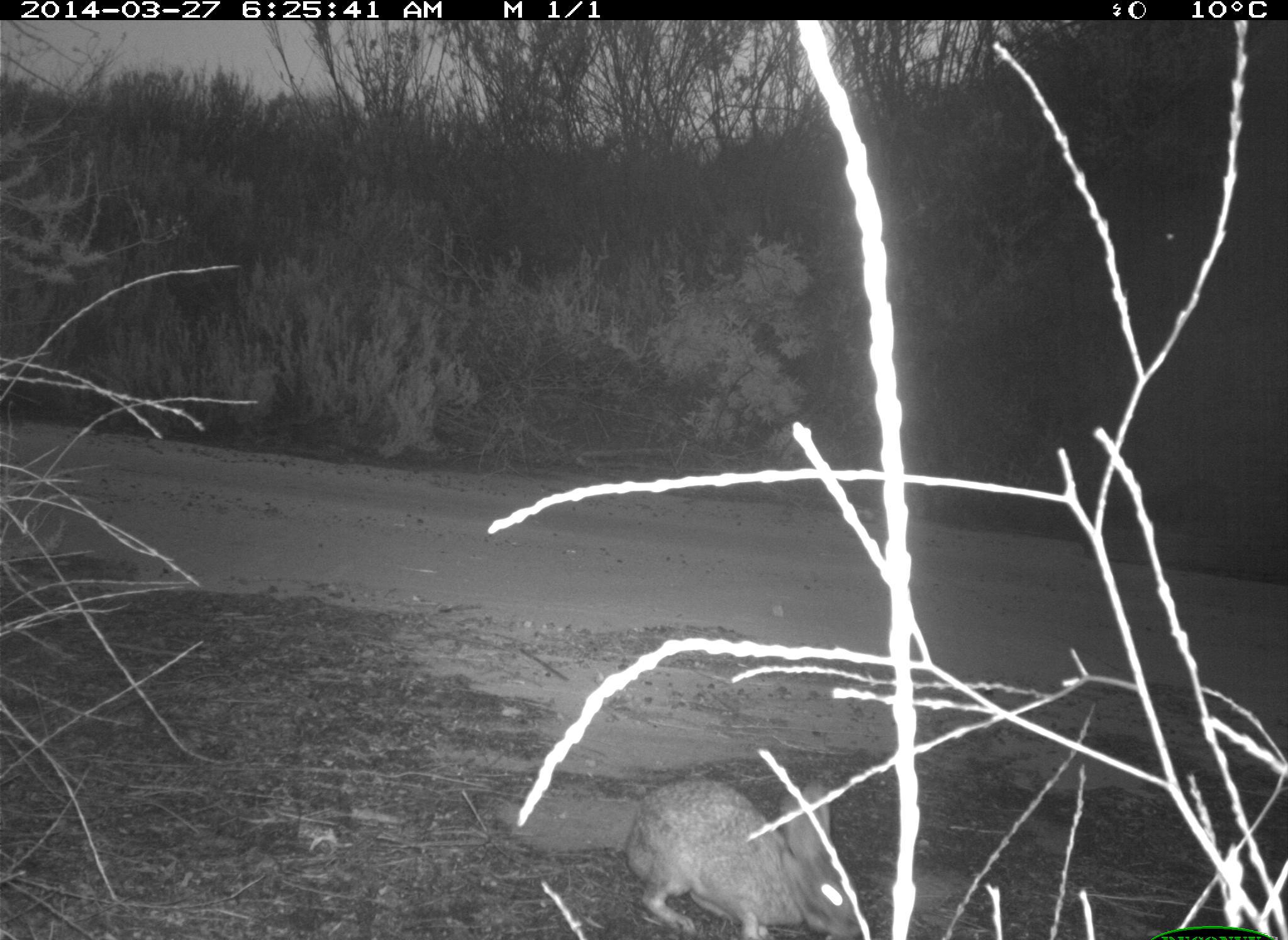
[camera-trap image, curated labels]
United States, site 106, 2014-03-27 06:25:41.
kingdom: Animalia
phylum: Chordata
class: Mammalia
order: Lagomorpha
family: Leporidae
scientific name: Leporidae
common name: rabbits and hares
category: rabbit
Rabbit (rabbits and hares) (Leporidae).